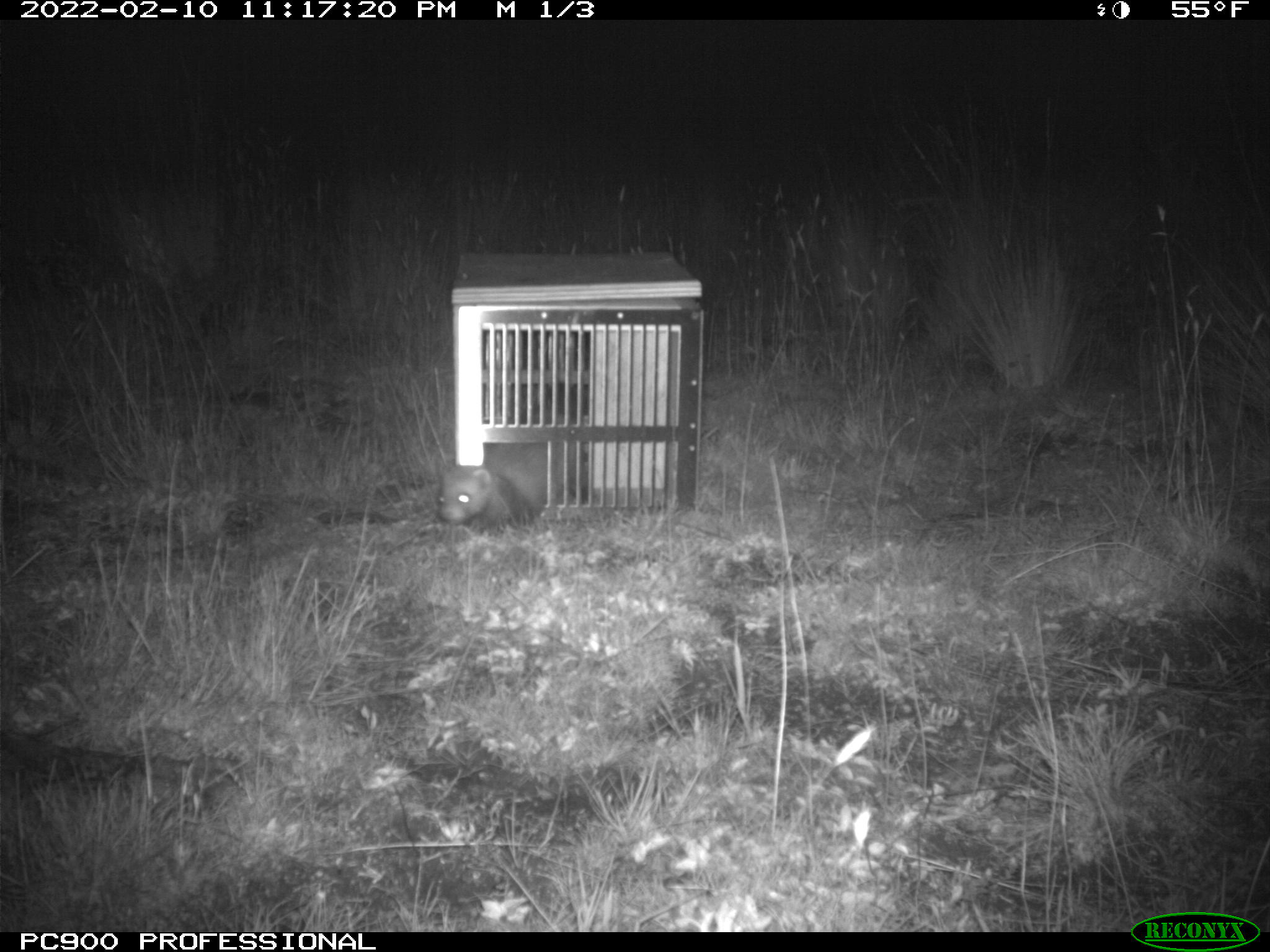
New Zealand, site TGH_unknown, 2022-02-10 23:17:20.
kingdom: Animalia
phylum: Chordata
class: Mammalia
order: Carnivora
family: Mustelidae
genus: Mustela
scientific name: Mustela furo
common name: ferret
Ferret (Mustela furo).